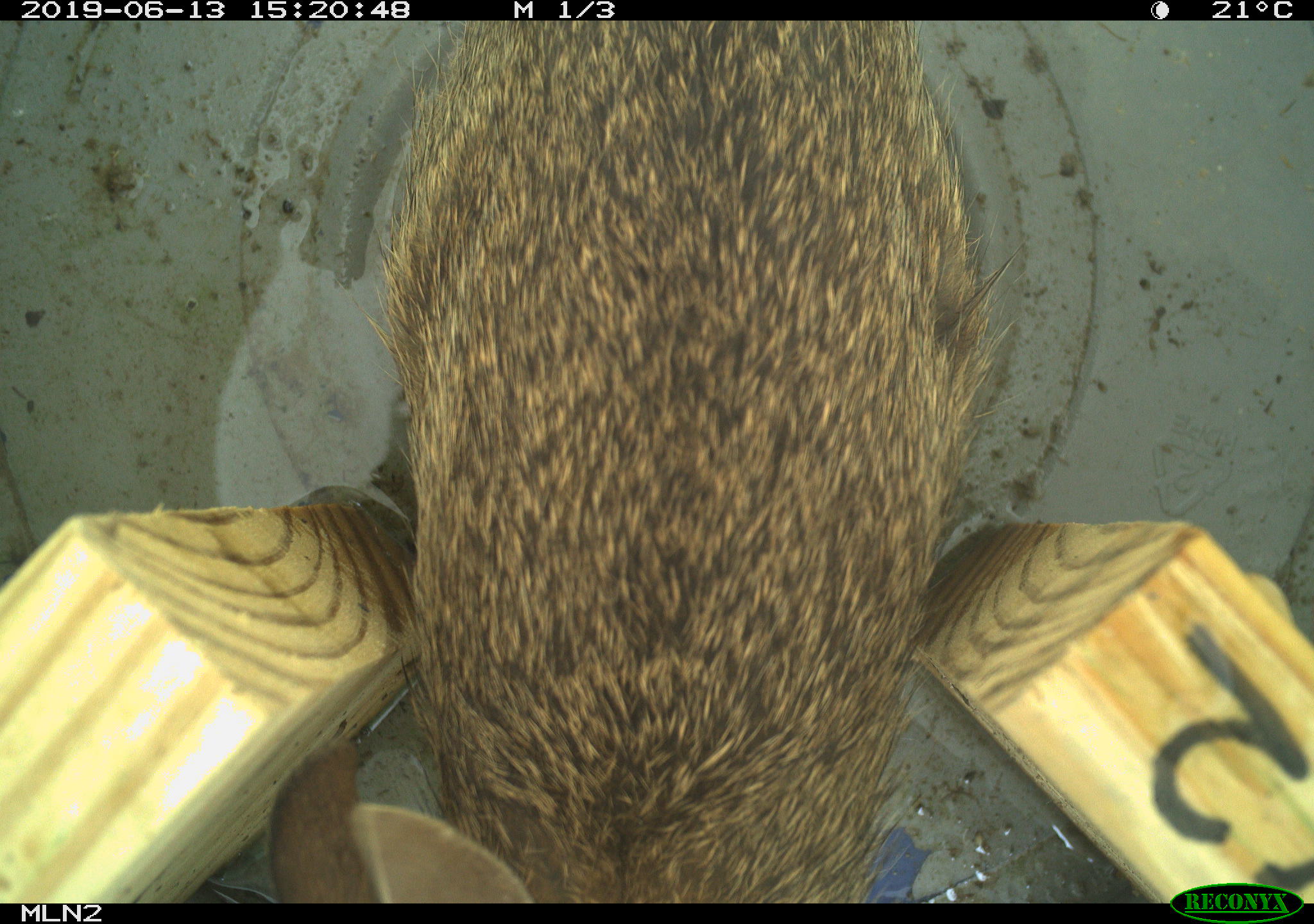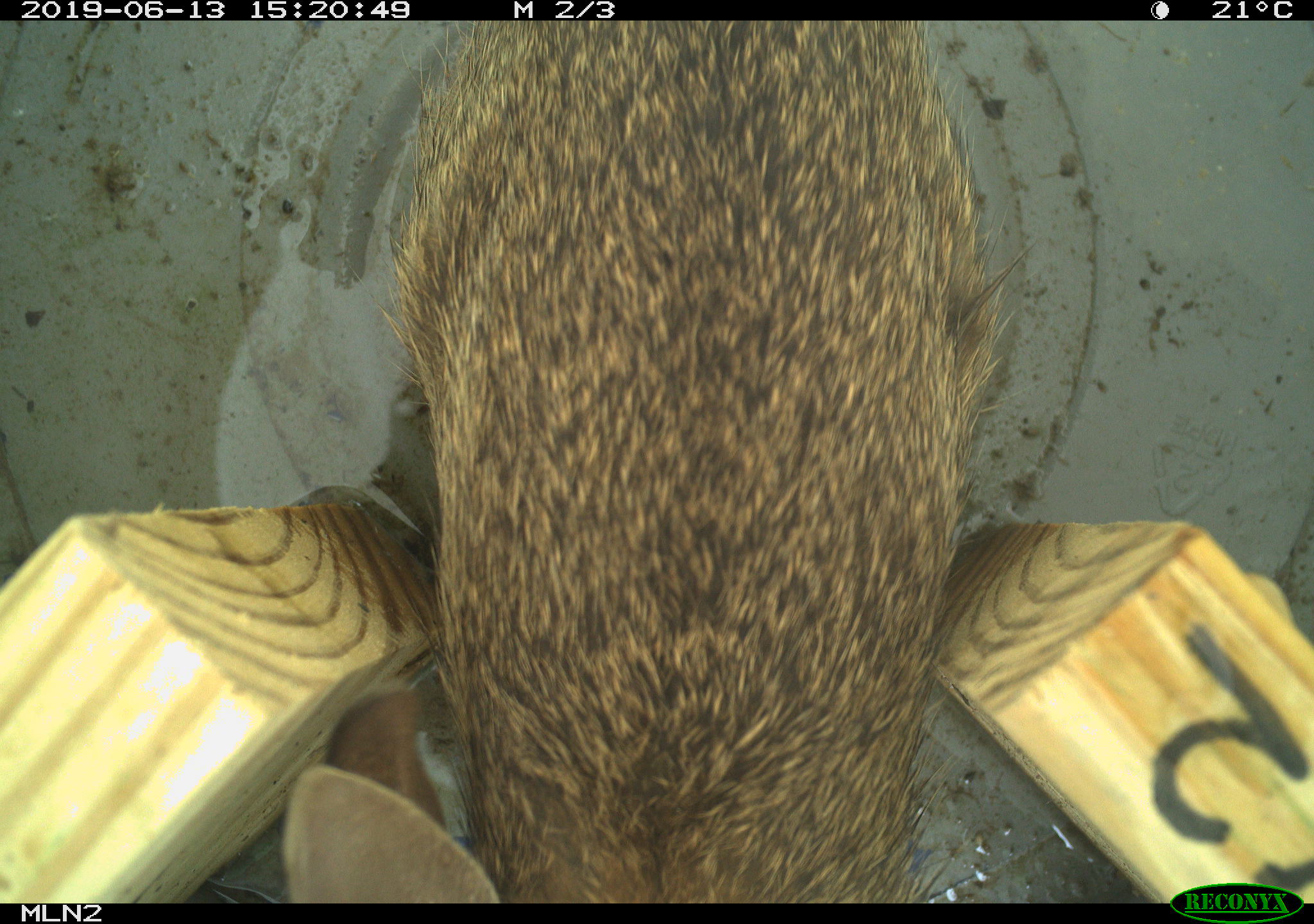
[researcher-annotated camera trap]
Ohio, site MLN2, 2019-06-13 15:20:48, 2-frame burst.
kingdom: Animalia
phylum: Chordata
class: Mammalia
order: Lagomorpha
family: Leporidae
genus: Sylvilagus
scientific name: Sylvilagus floridanus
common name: eastern cottontail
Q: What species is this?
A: Eastern cottontail (Sylvilagus floridanus).